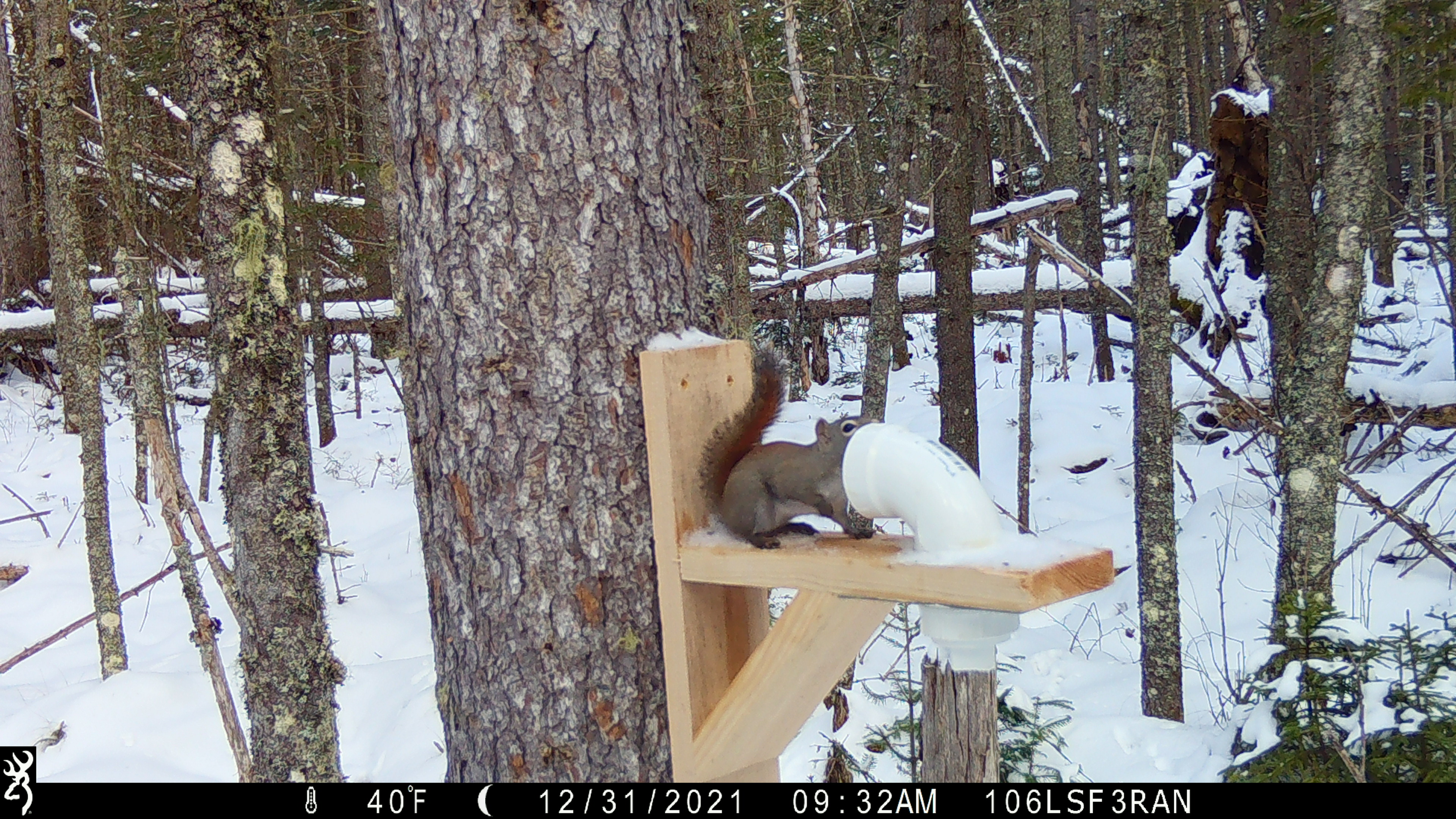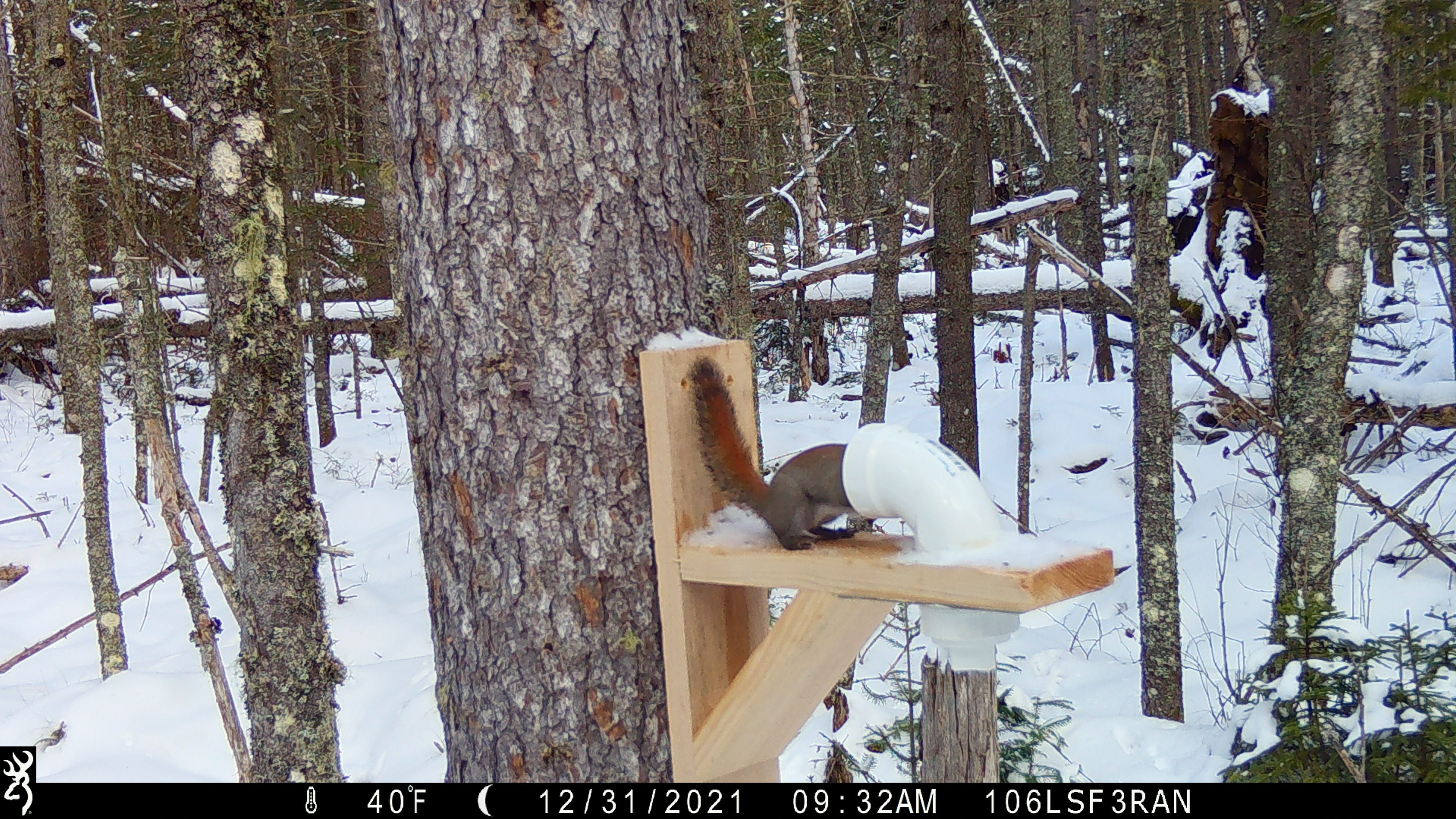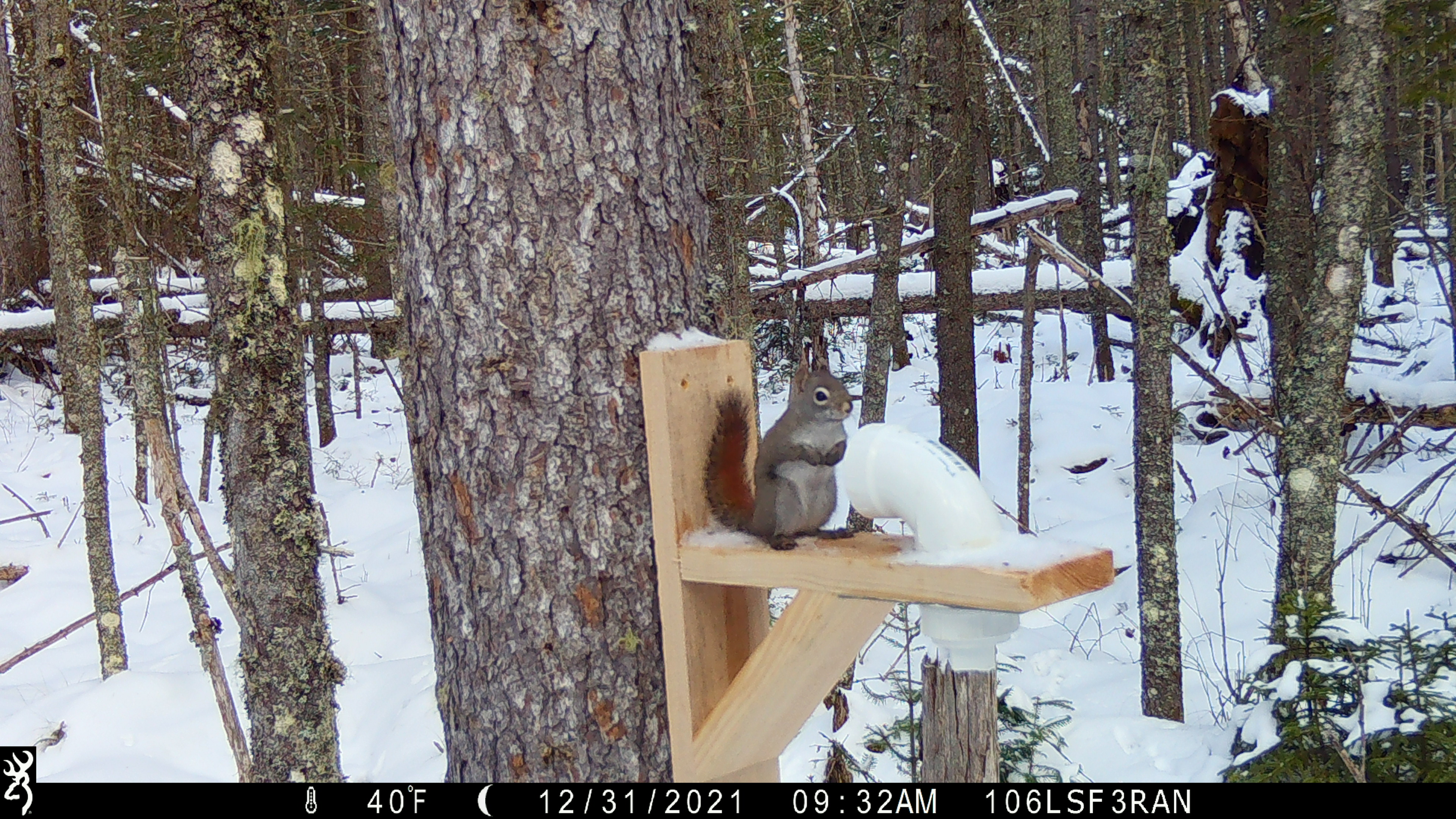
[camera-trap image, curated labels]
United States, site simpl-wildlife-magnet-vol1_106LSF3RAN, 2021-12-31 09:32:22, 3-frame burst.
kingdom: Animalia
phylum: Chordata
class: Mammalia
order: Rodentia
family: Sciuridae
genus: Tamiasciurus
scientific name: Tamiasciurus hudsonicus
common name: red squirrel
Red squirrel (Tamiasciurus hudsonicus).